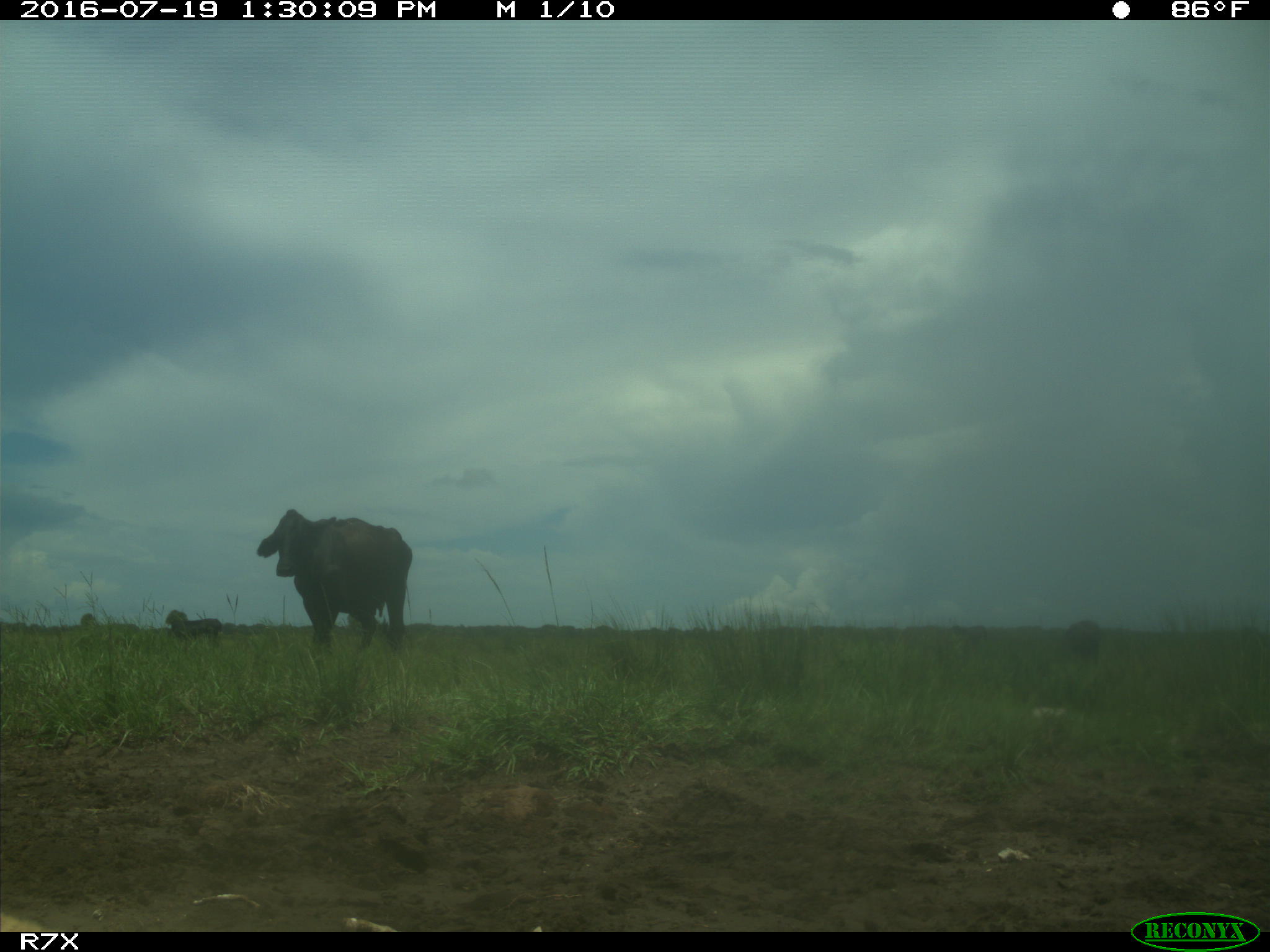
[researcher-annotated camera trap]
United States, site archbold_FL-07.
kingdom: Animalia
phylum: Chordata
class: Mammalia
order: Artiodactyla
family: Bovidae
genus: Bos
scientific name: Bos taurus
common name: domestic cow